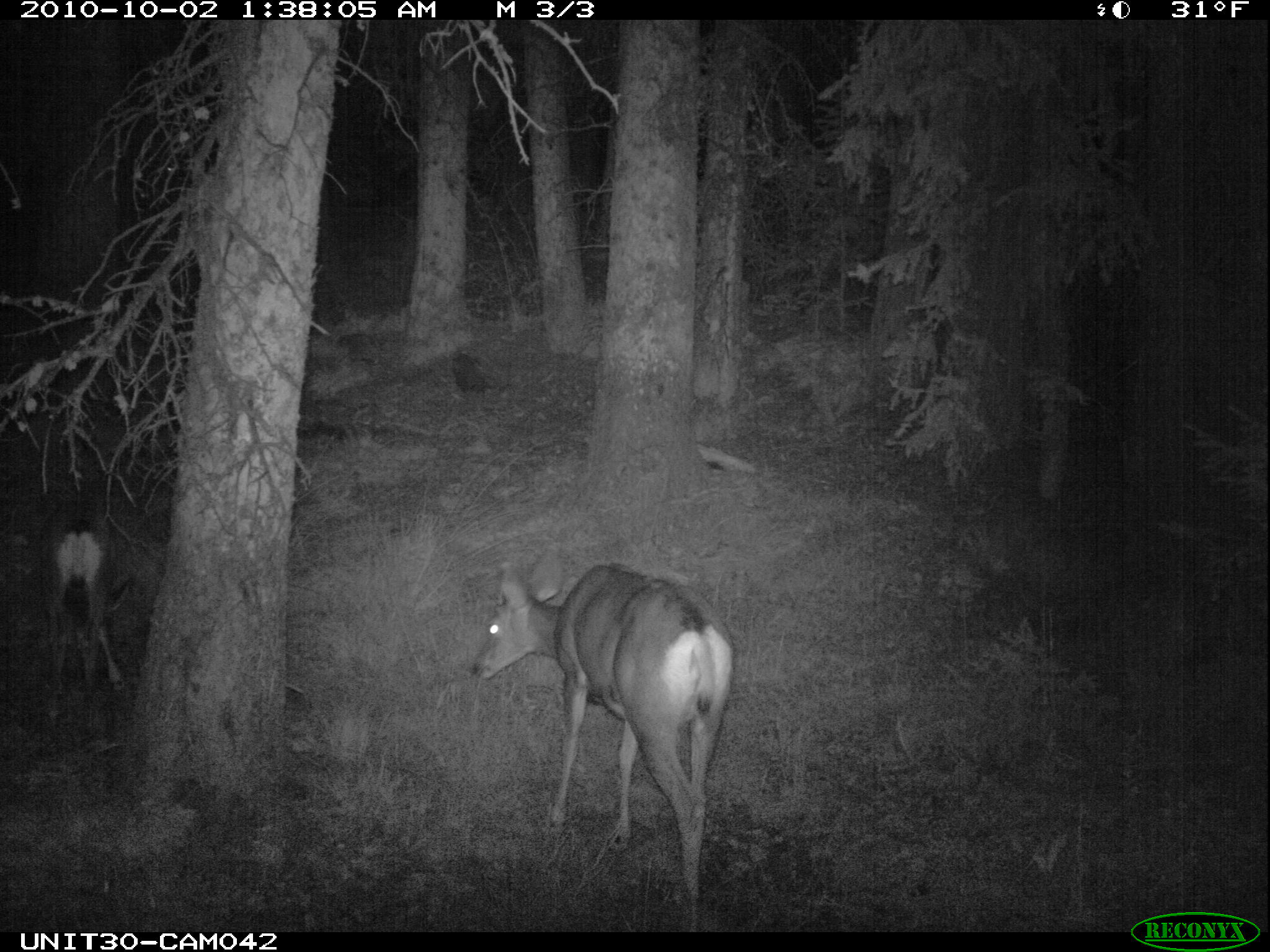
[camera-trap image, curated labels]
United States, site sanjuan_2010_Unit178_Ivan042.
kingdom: Animalia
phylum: Chordata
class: Mammalia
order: Artiodactyla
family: Cervidae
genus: Odocoileus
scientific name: Odocoileus hemionus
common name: mule deer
Odocoileus hemionus (mule deer).